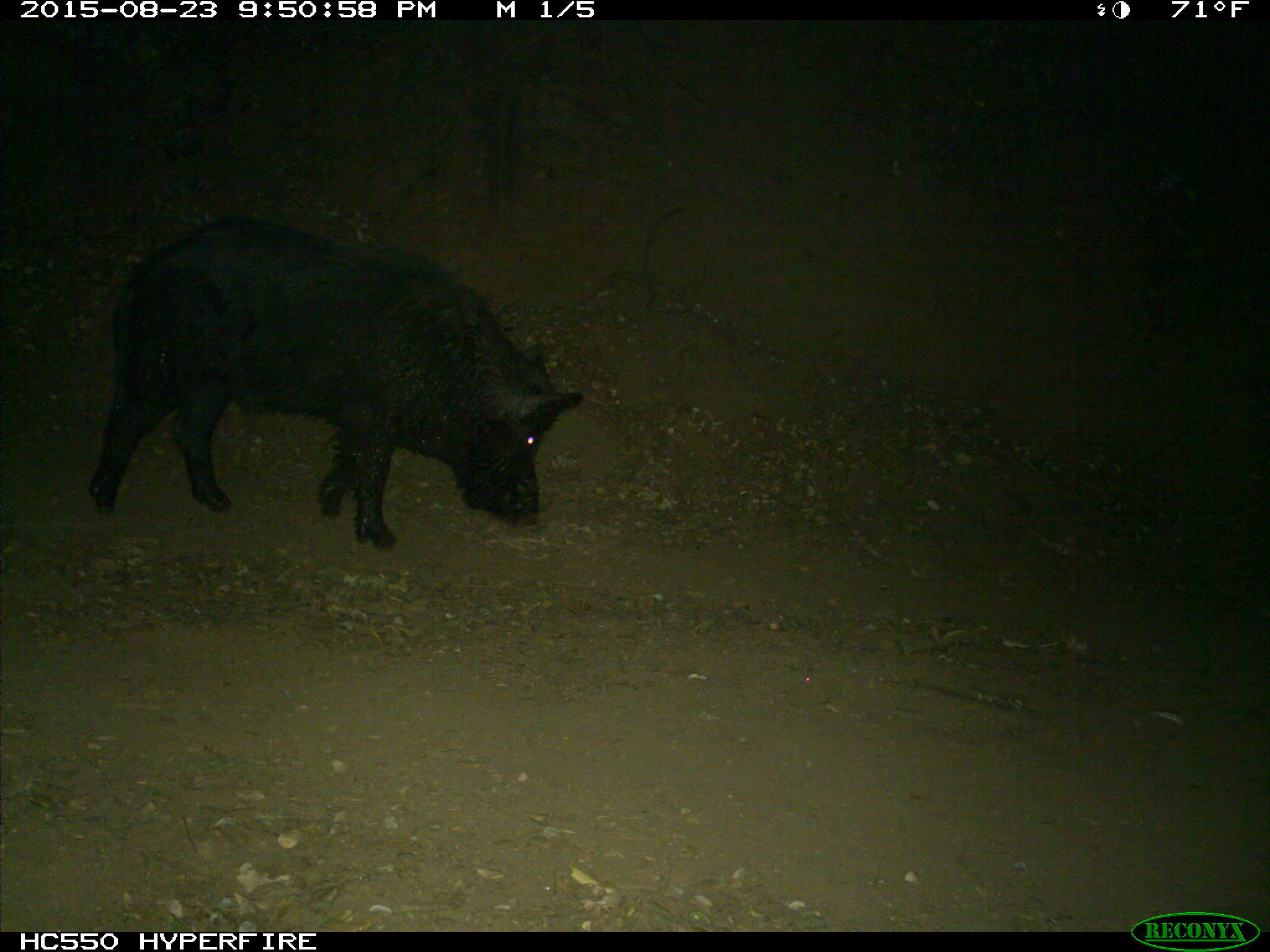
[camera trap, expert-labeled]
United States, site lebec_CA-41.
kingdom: Animalia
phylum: Chordata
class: Mammalia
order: Artiodactyla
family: Suidae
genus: Sus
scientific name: Sus scrofa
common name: wild boar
Sus scrofa (wild boar).